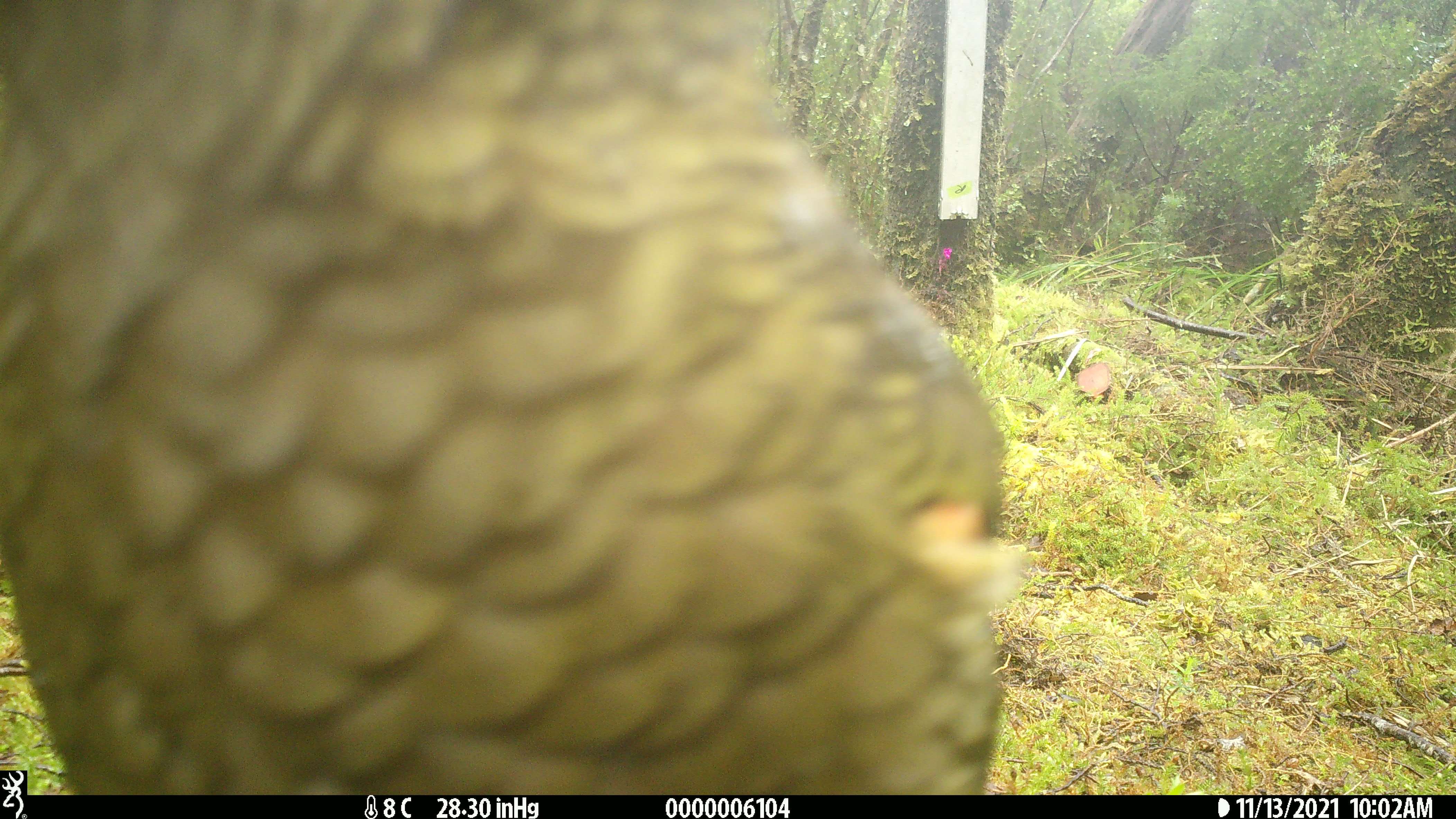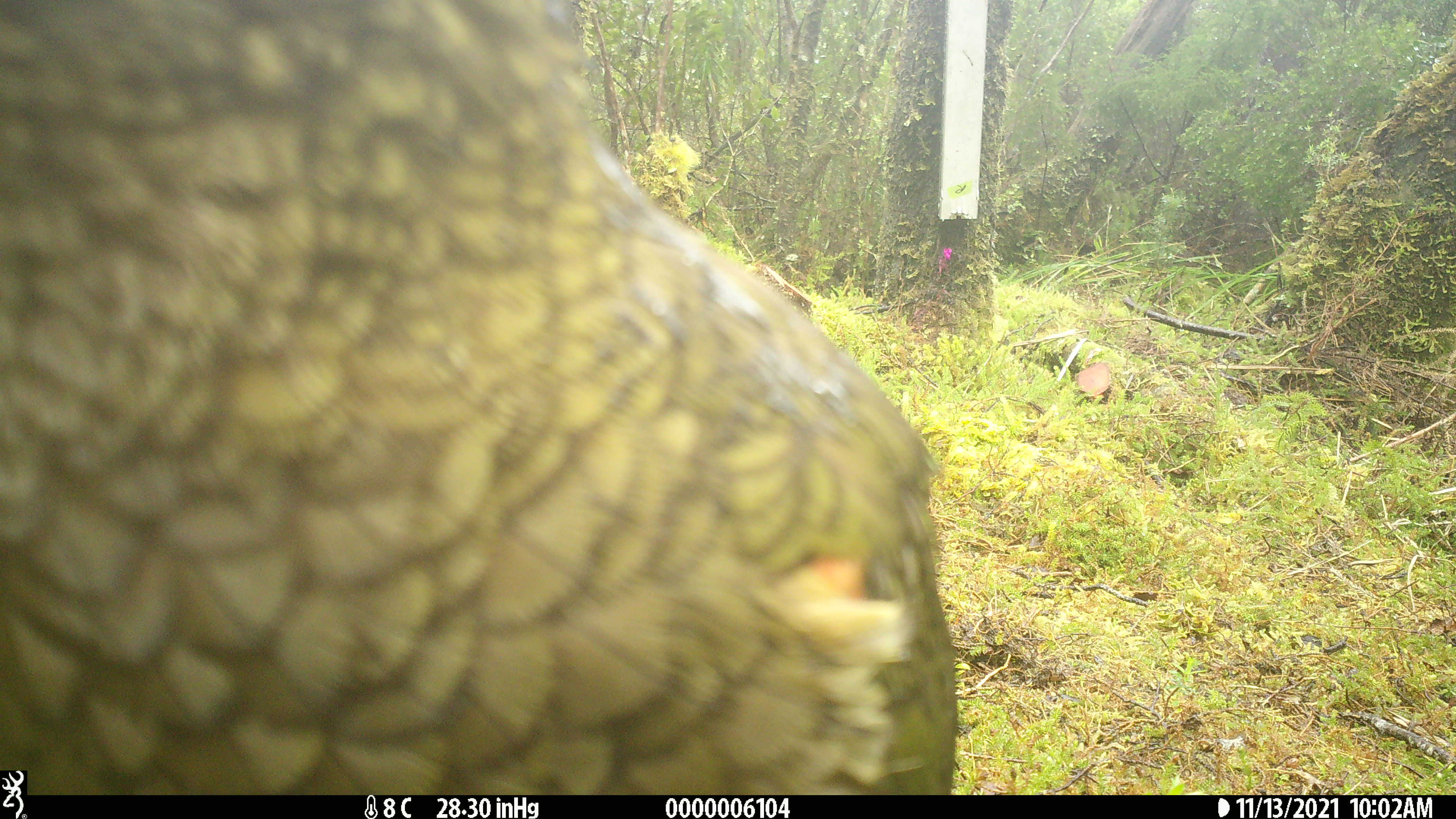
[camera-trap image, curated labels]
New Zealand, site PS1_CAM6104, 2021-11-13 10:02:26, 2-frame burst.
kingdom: Animalia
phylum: Chordata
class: Aves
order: Psittaciformes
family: Strigopidae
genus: Nestor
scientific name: Nestor notabilis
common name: kea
Kea (Nestor notabilis).